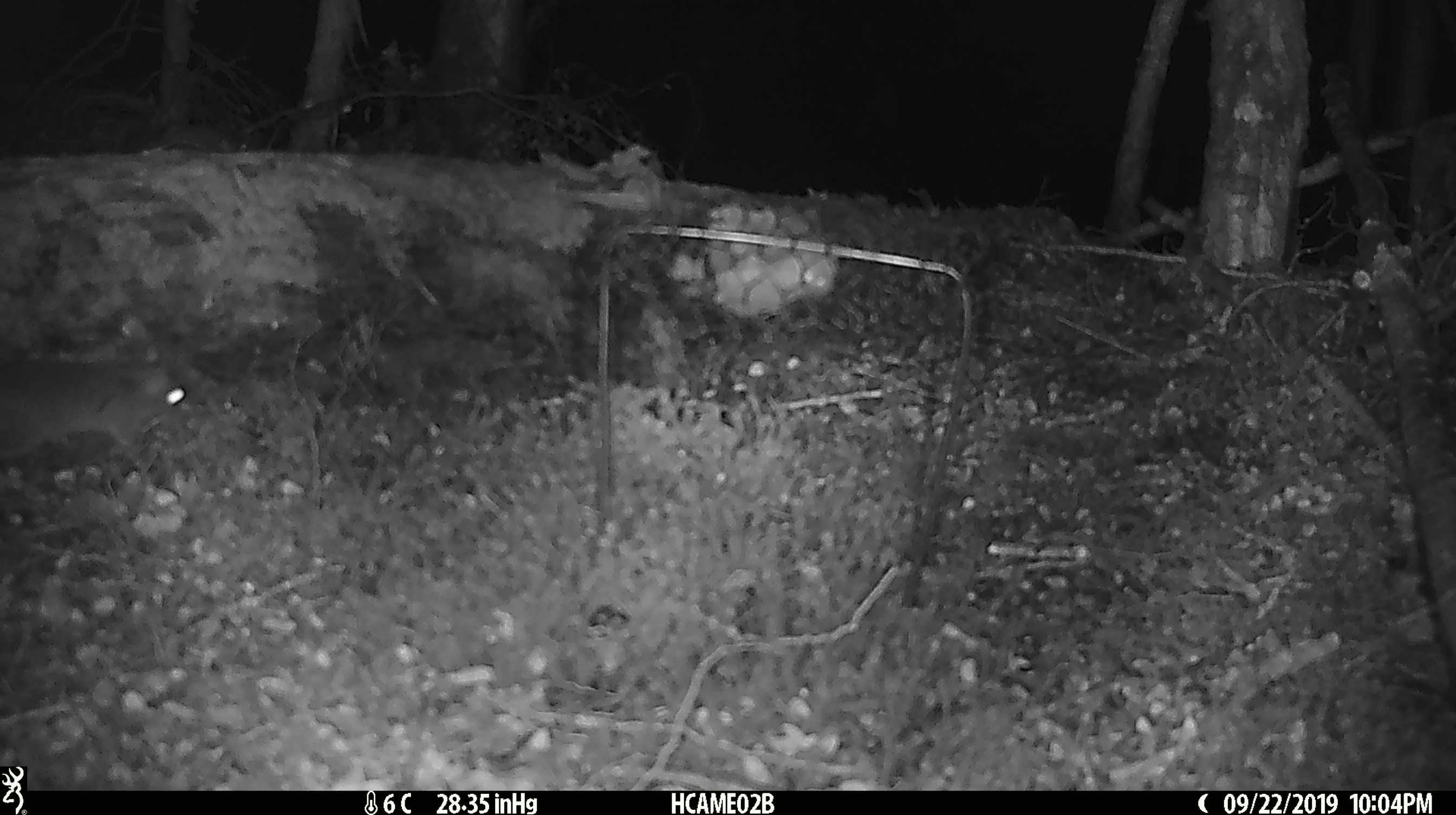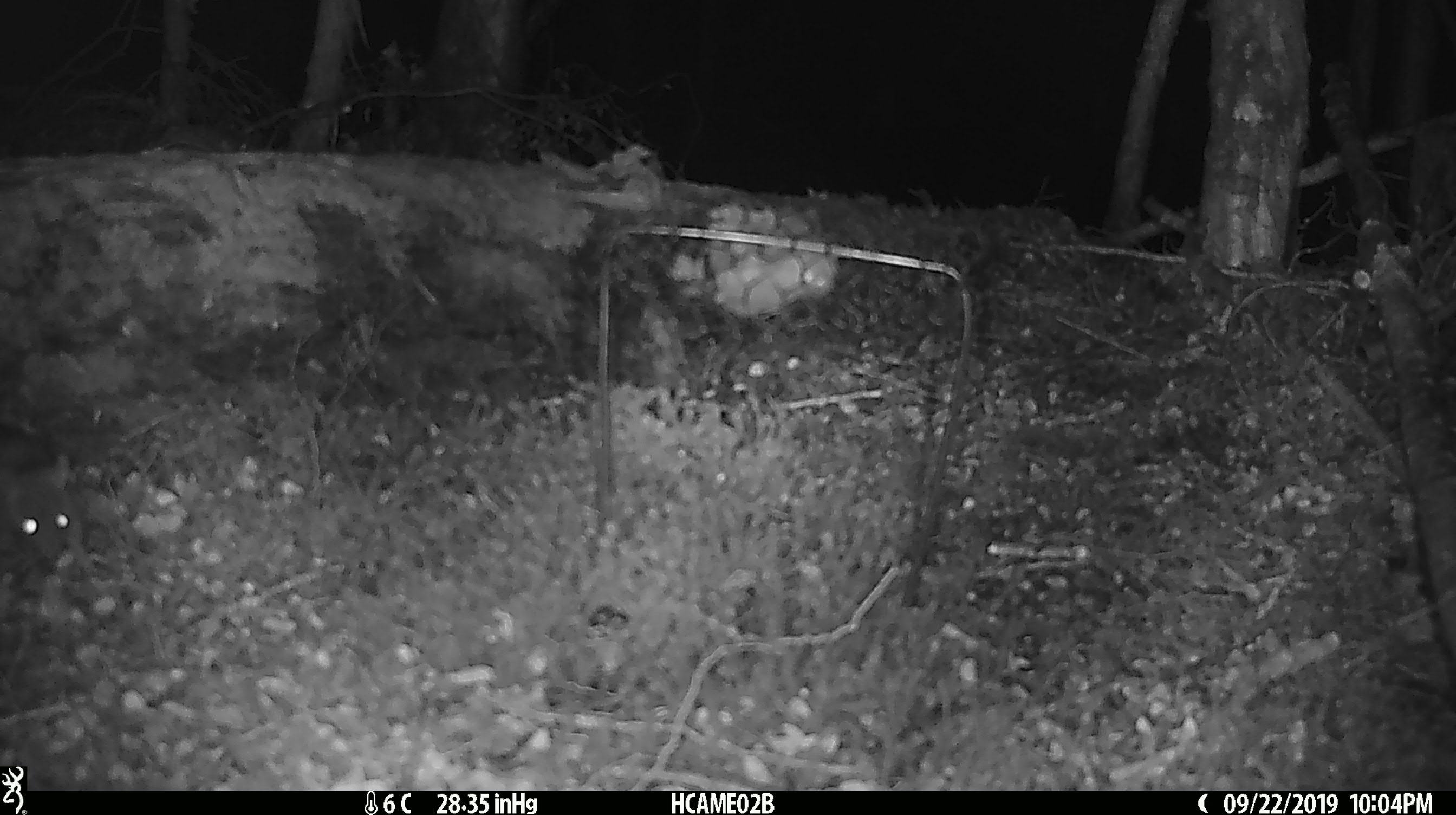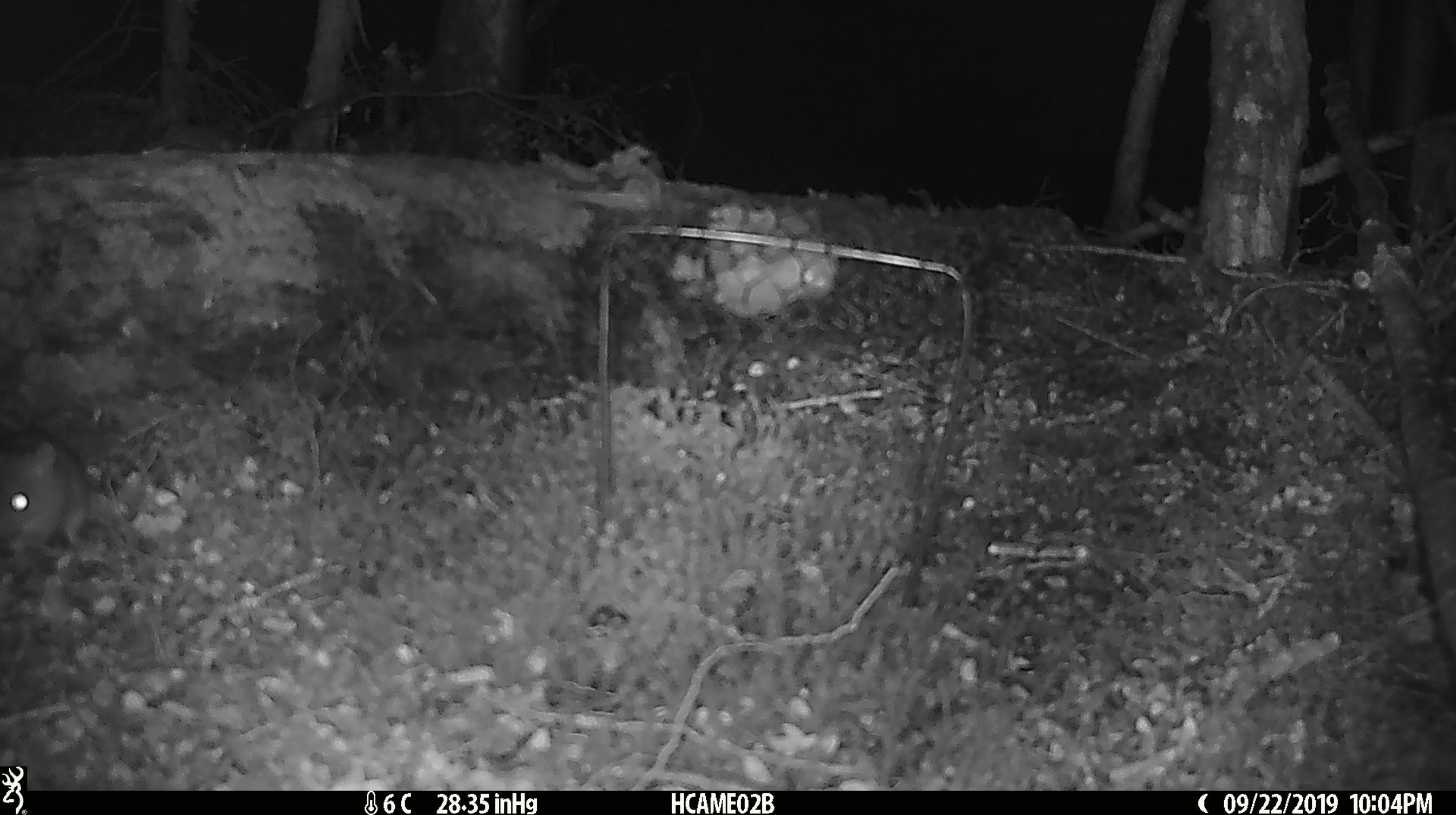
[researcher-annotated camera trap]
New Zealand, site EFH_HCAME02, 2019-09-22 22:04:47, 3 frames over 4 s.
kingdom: Animalia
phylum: Chordata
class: Mammalia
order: Rodentia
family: Muridae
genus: Mus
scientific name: Mus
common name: mouse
Mouse (Mus).